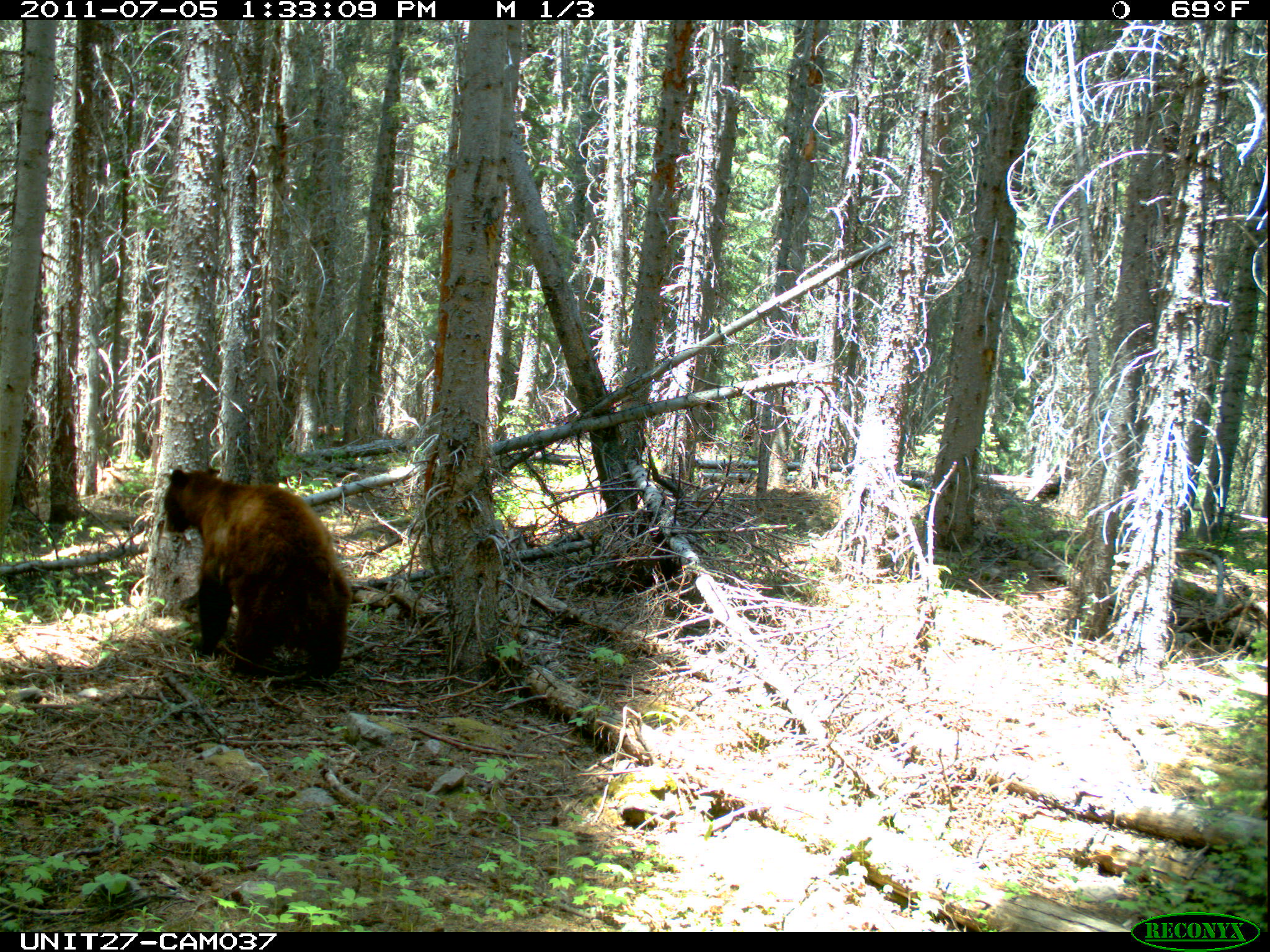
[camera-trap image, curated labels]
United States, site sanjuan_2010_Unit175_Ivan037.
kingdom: Animalia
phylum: Chordata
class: Mammalia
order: Carnivora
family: Ursidae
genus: Ursus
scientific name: Ursus americanus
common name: american black bear